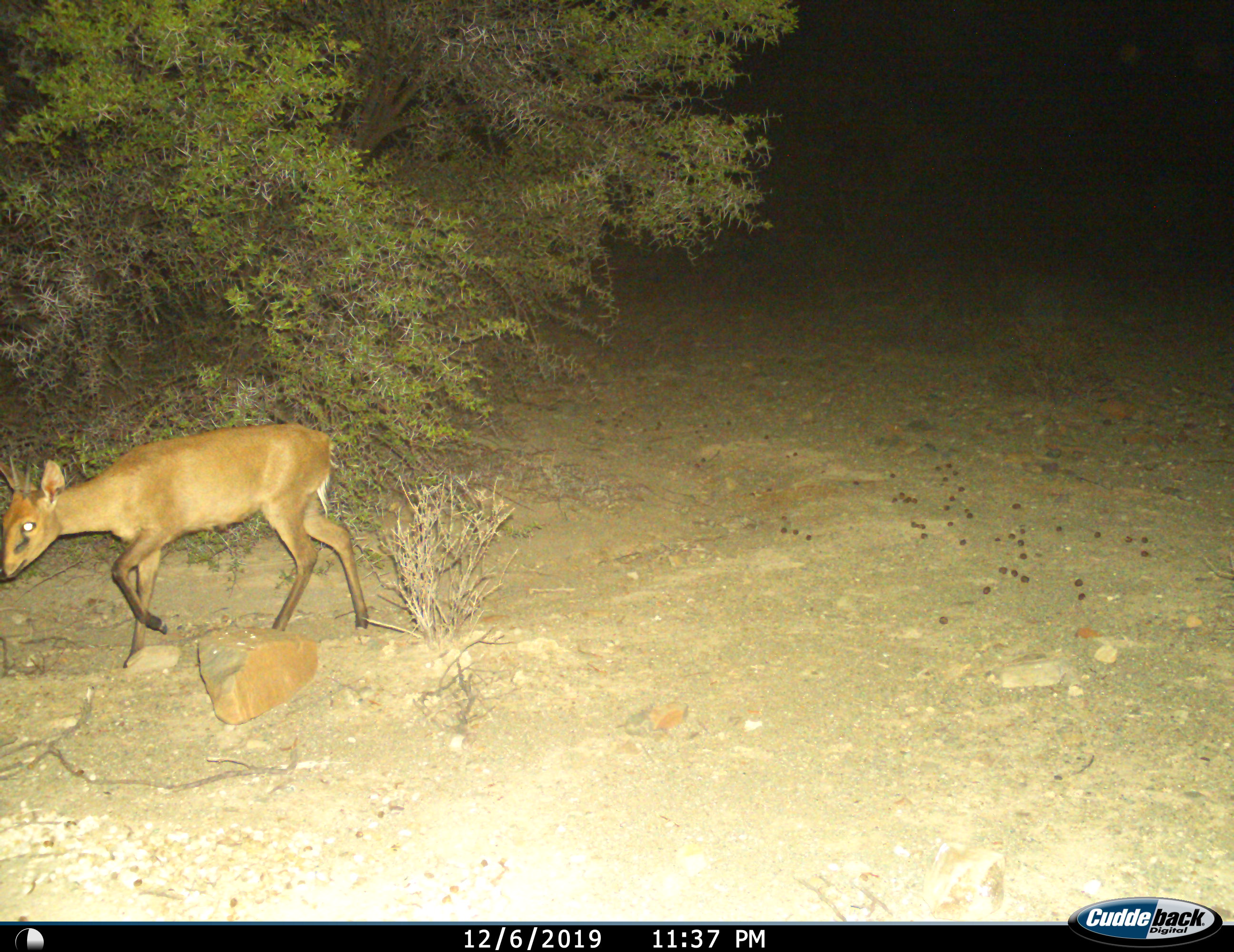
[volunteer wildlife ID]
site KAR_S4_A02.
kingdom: Animalia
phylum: Chordata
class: Mammalia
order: Artiodactyla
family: Bovidae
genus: Sylvicapra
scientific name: Sylvicapra grimmia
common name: common duiker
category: duikercommongrey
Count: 1.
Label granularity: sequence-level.